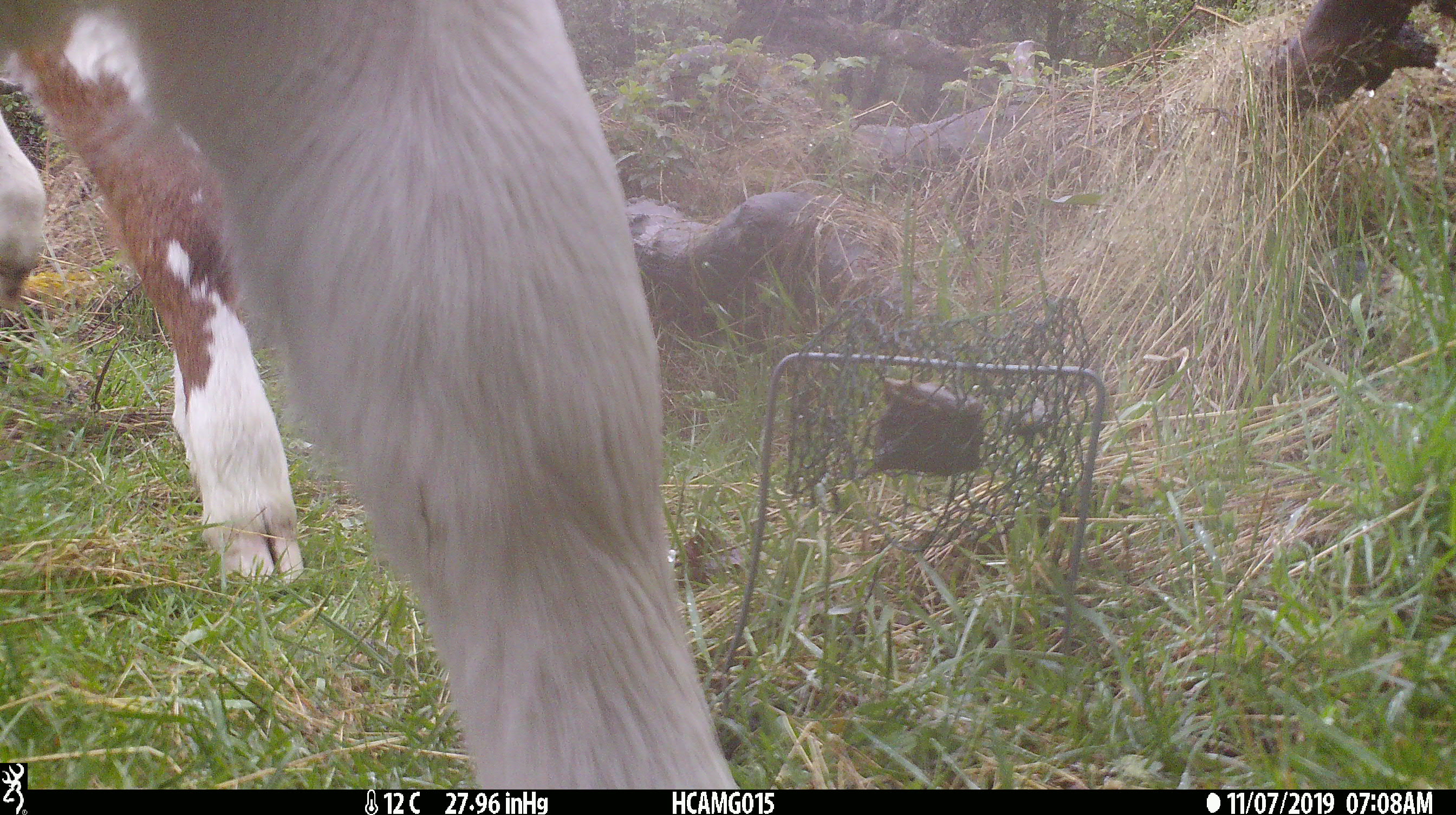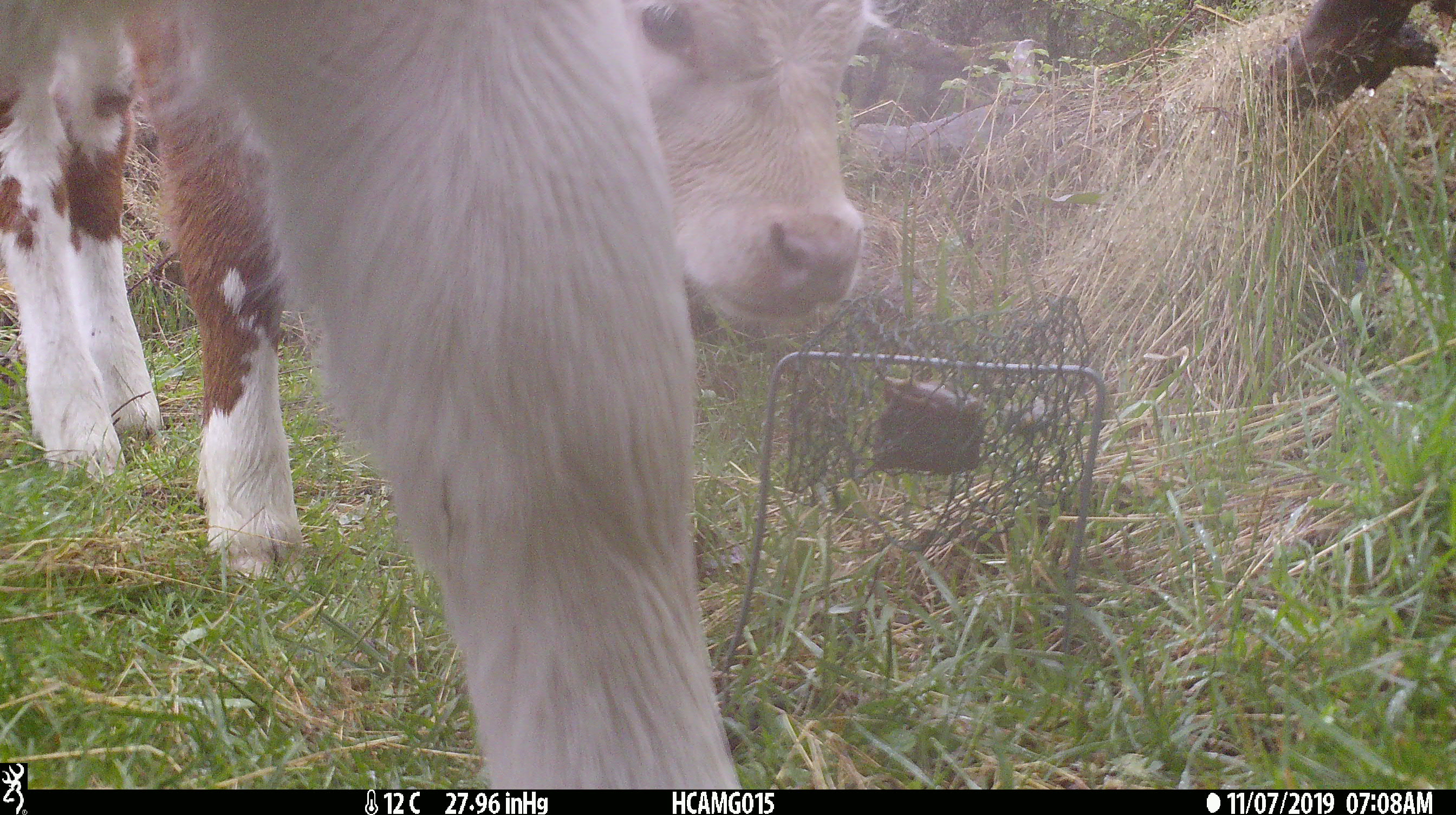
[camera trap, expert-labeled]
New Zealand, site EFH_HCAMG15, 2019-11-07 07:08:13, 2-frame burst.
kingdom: Animalia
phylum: Chordata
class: Mammalia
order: Artiodactyla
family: Bovidae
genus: Bos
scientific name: Bos taurus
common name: domestic cow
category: cow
Cow (domestic cow) (Bos taurus).